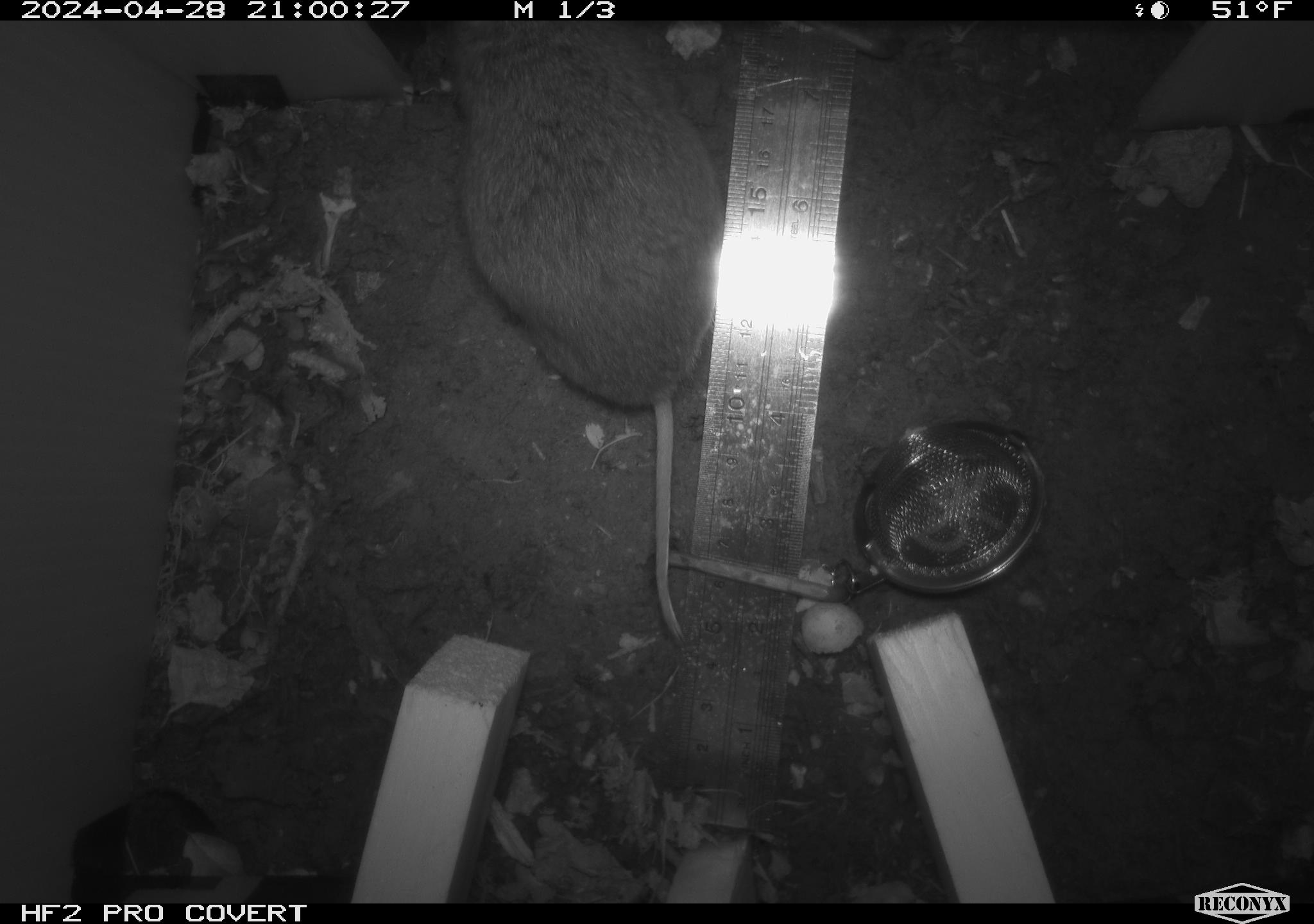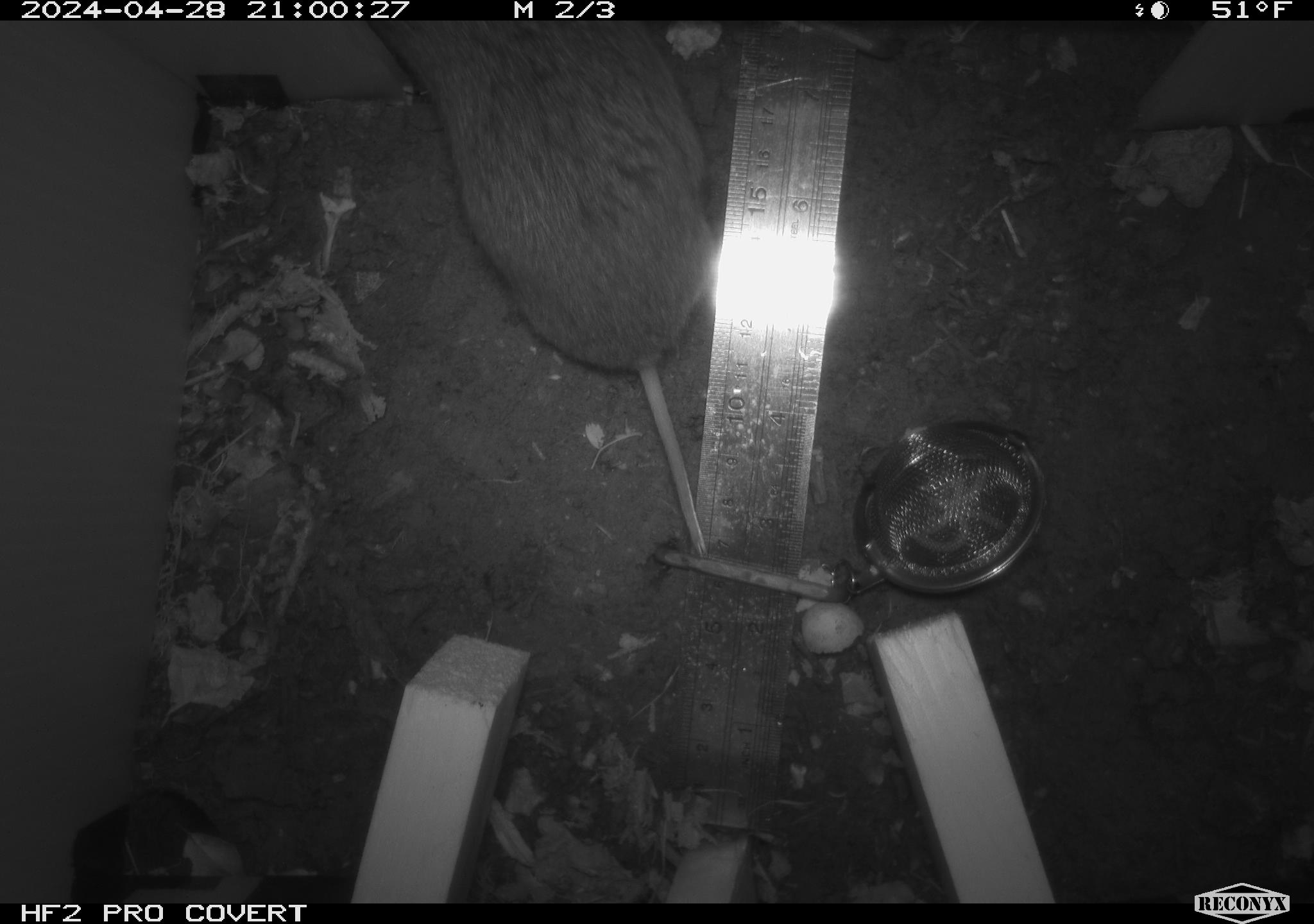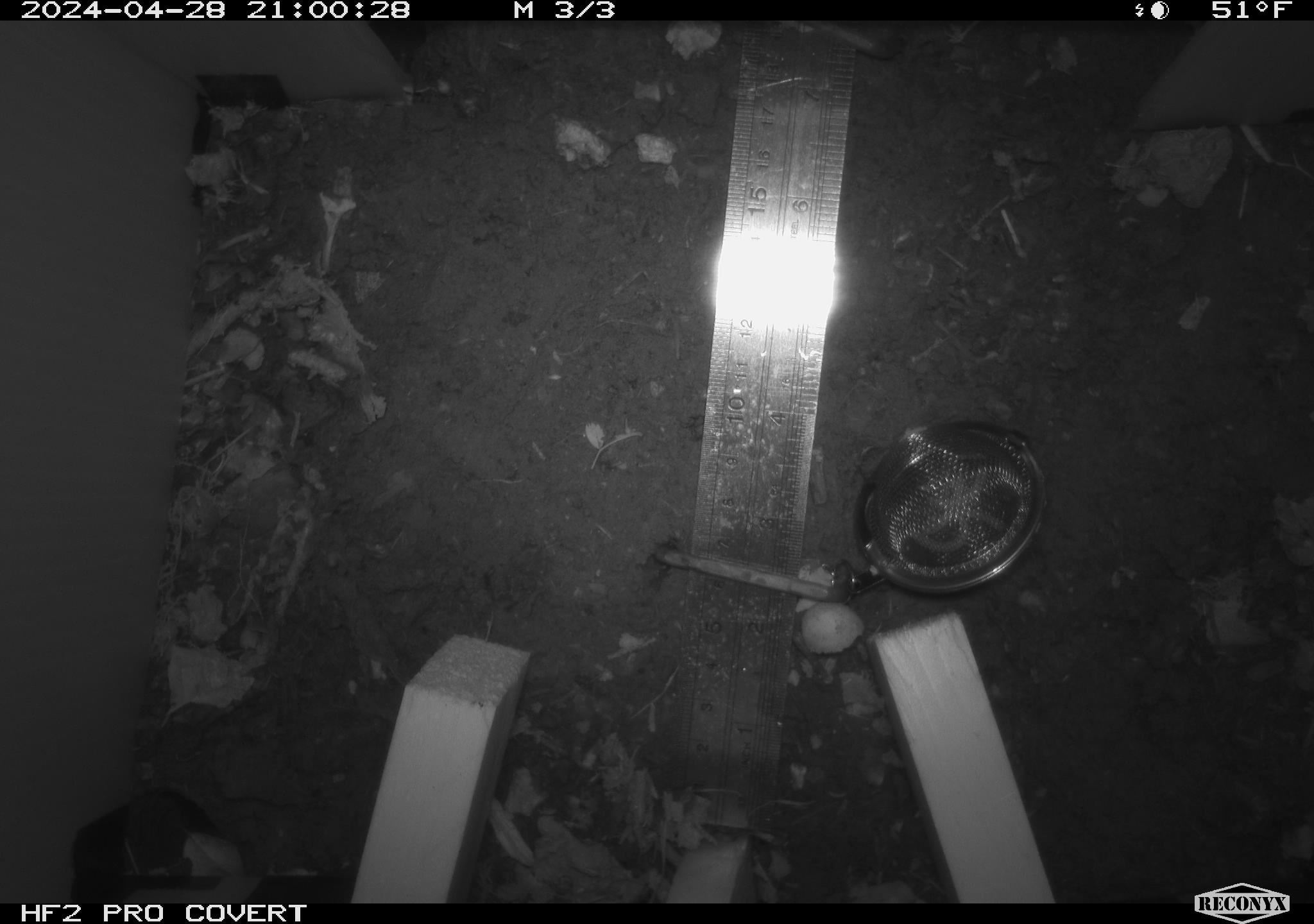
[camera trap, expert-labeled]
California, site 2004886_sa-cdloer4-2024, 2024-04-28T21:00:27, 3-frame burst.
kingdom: Animalia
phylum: Chordata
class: Mammalia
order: Rodentia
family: Cricetidae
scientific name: Arvicolinae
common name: voles, lemmings, and muskrats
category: arvicolinae subfamily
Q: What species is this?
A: Arvicolinae subfamily (voles, lemmings, and muskrats) (Arvicolinae).